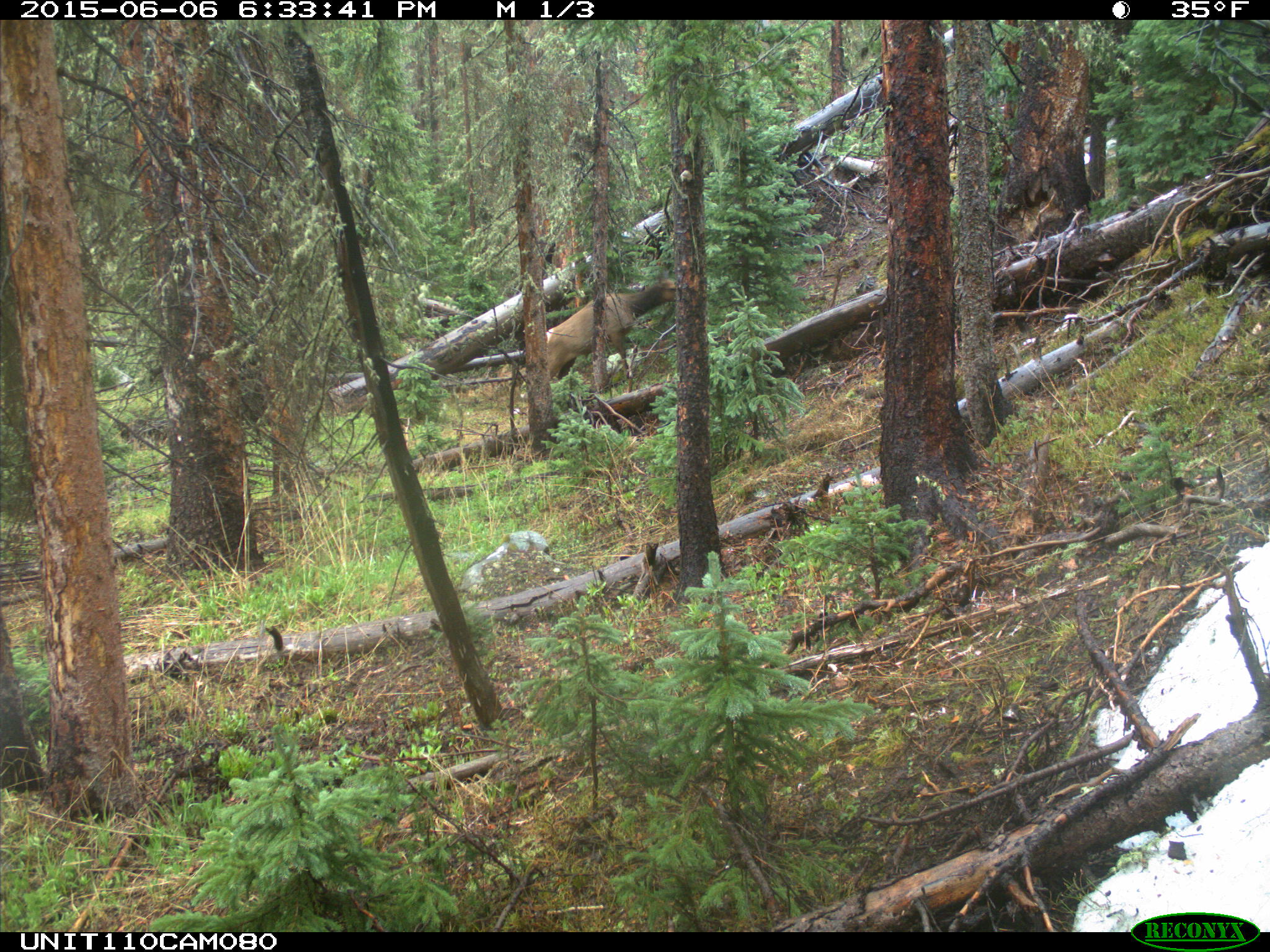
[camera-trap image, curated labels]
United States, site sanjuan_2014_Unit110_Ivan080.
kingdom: Animalia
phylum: Chordata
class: Mammalia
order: Artiodactyla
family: Cervidae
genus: Cervus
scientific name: Cervus elaphus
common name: red deer